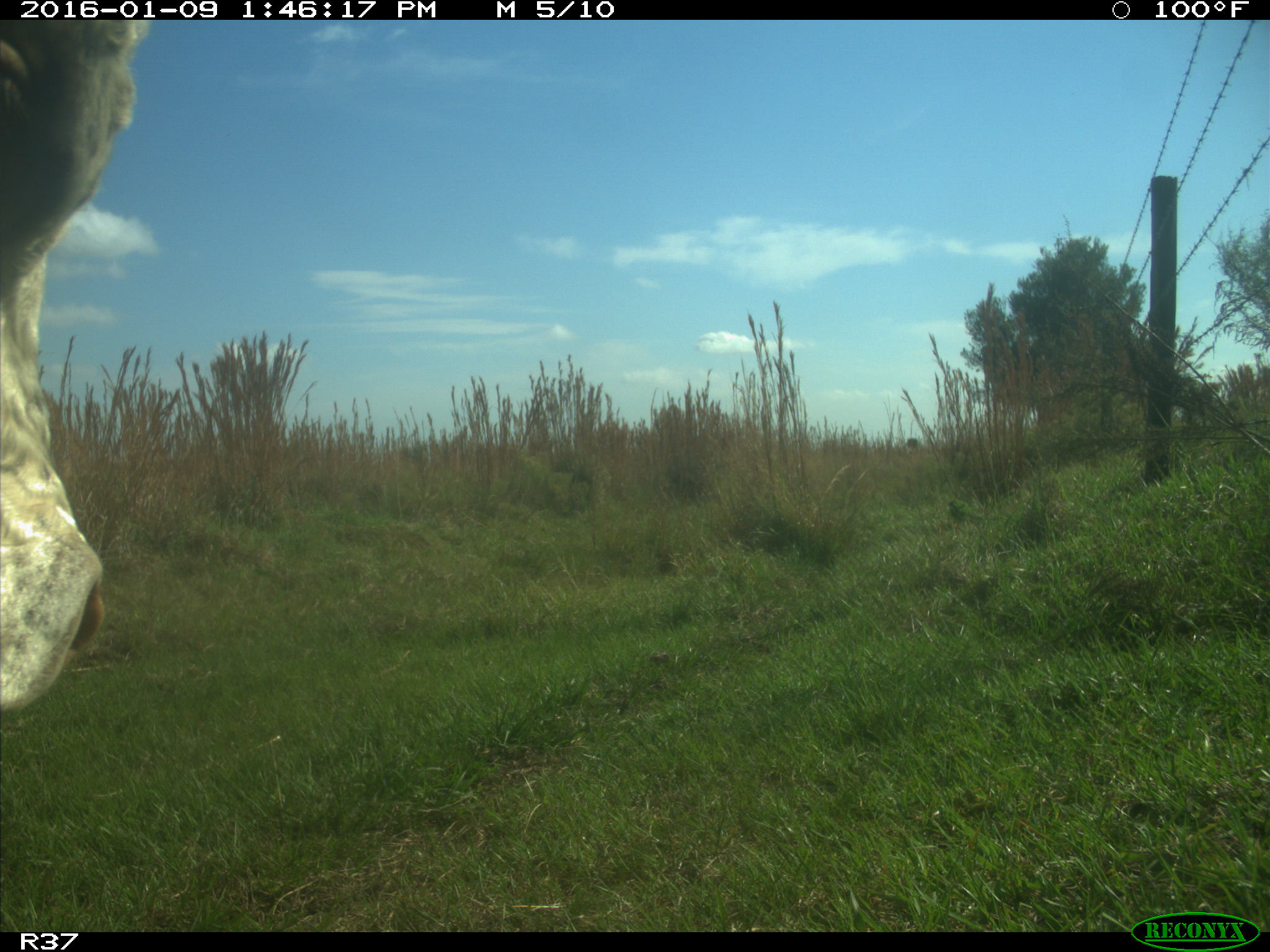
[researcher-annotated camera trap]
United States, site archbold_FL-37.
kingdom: Animalia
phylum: Chordata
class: Mammalia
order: Artiodactyla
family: Bovidae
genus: Bos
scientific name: Bos taurus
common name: domestic cow